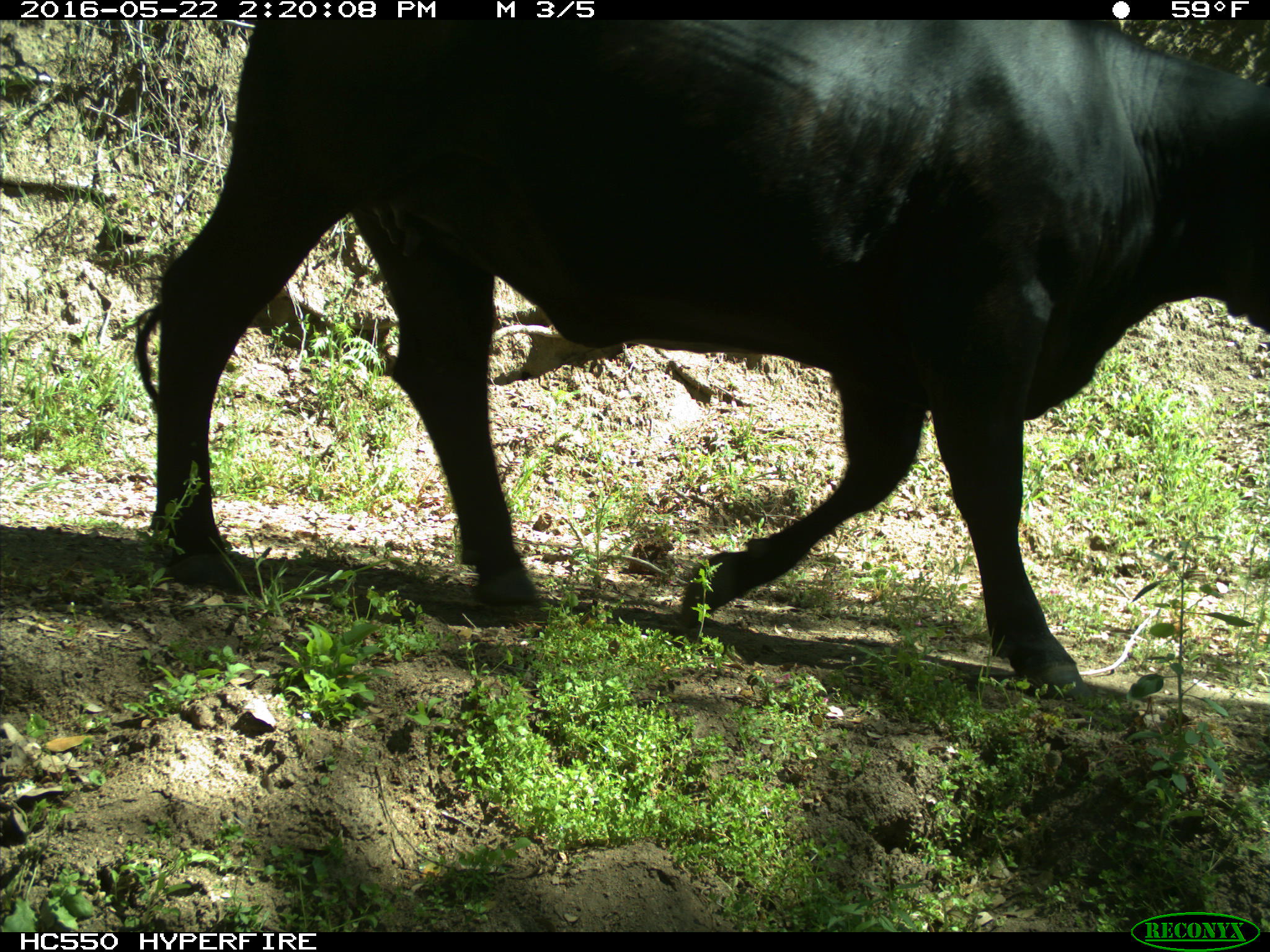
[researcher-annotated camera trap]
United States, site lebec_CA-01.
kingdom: Animalia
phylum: Chordata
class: Mammalia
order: Artiodactyla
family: Bovidae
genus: Bos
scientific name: Bos taurus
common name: domestic cow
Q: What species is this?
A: Bos taurus (domestic cow).